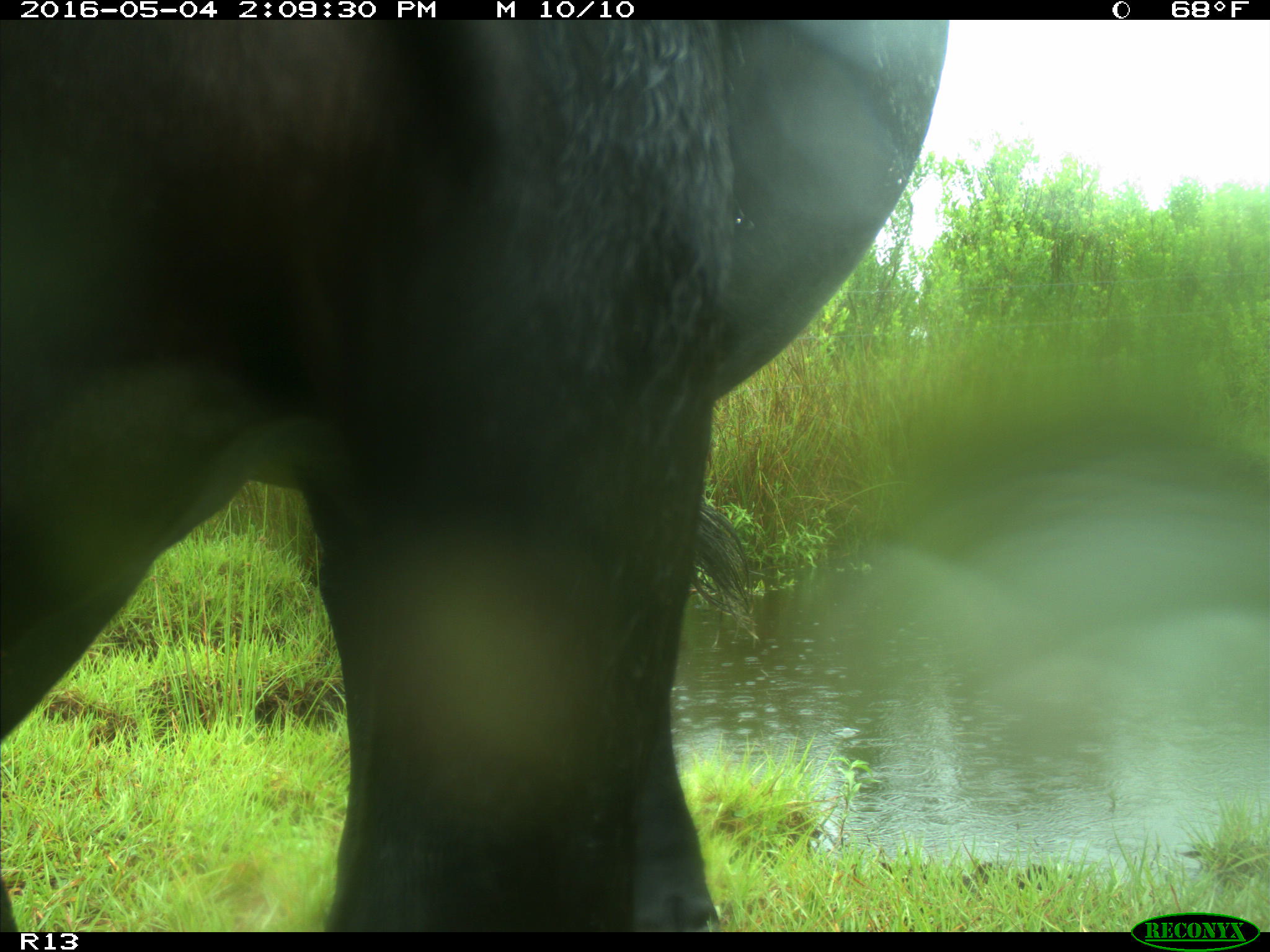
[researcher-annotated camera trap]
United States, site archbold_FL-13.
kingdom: Animalia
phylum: Chordata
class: Mammalia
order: Artiodactyla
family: Bovidae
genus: Bos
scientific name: Bos taurus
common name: domestic cow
Bos taurus (domestic cow).